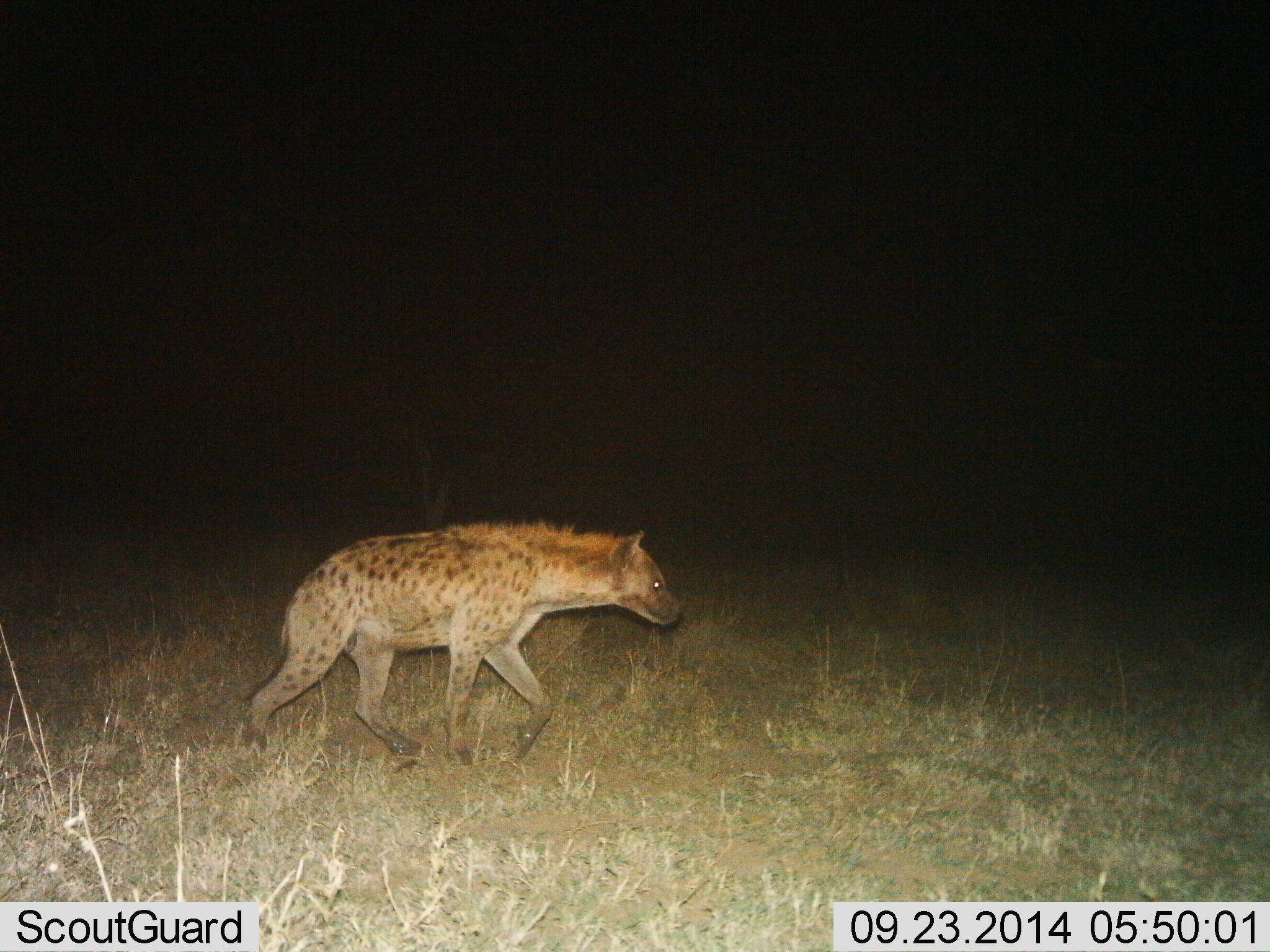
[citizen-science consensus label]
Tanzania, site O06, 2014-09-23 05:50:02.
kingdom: Animalia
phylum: Chordata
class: Mammalia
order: Carnivora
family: Hyaenidae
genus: Crocuta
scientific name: Crocuta crocuta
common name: spotted hyena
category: hyenaspotted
Hyenaspotted (spotted hyena) (Crocuta crocuta), count 1. Behavior (volunteer vote fractions): standing 0%, resting 0%, moving 100%, interacting 0%. Young present (vote fraction): 0%. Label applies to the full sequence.